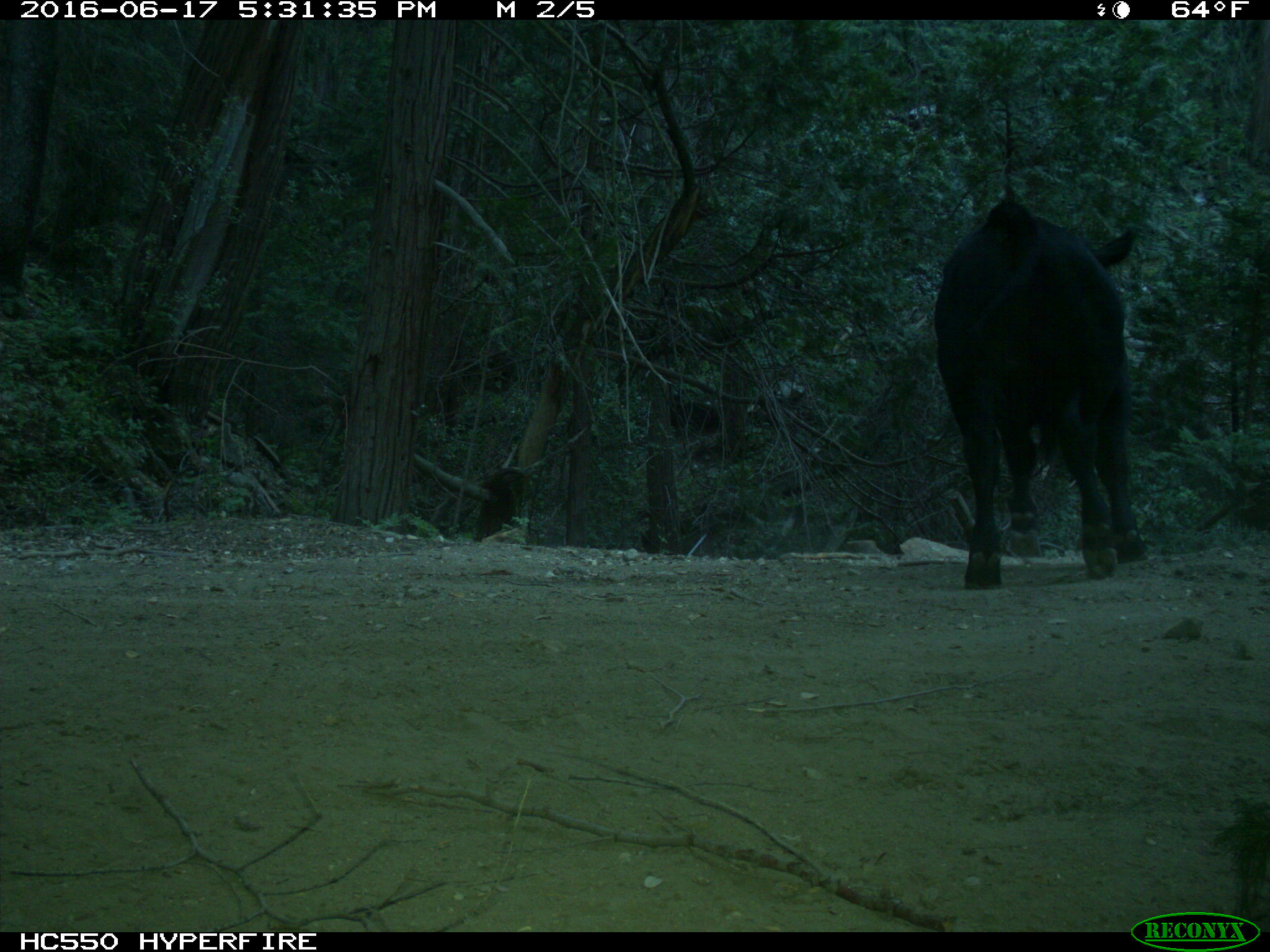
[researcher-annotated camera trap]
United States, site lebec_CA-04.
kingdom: Animalia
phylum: Chordata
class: Mammalia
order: Artiodactyla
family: Bovidae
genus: Bos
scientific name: Bos taurus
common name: domestic cow